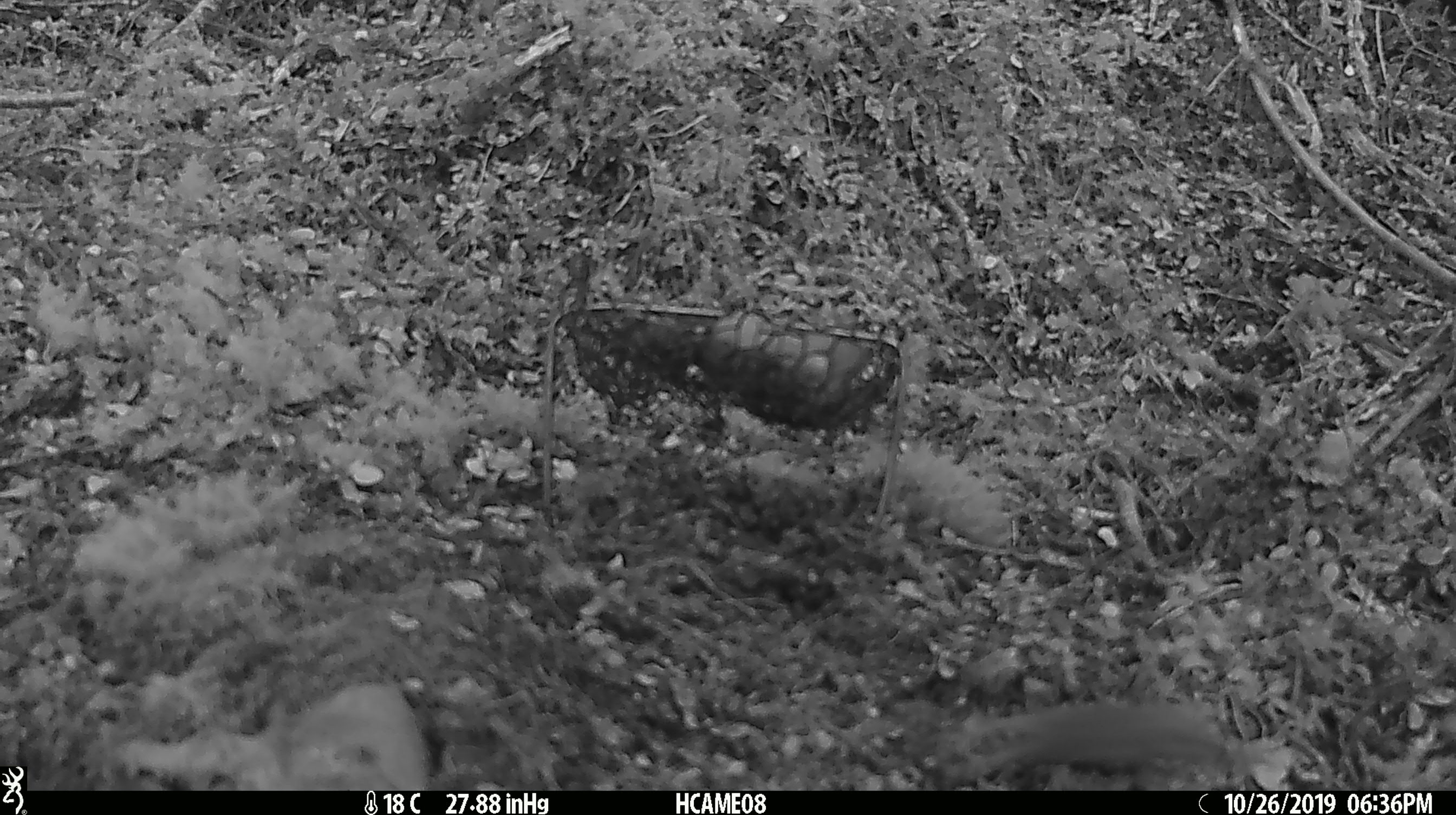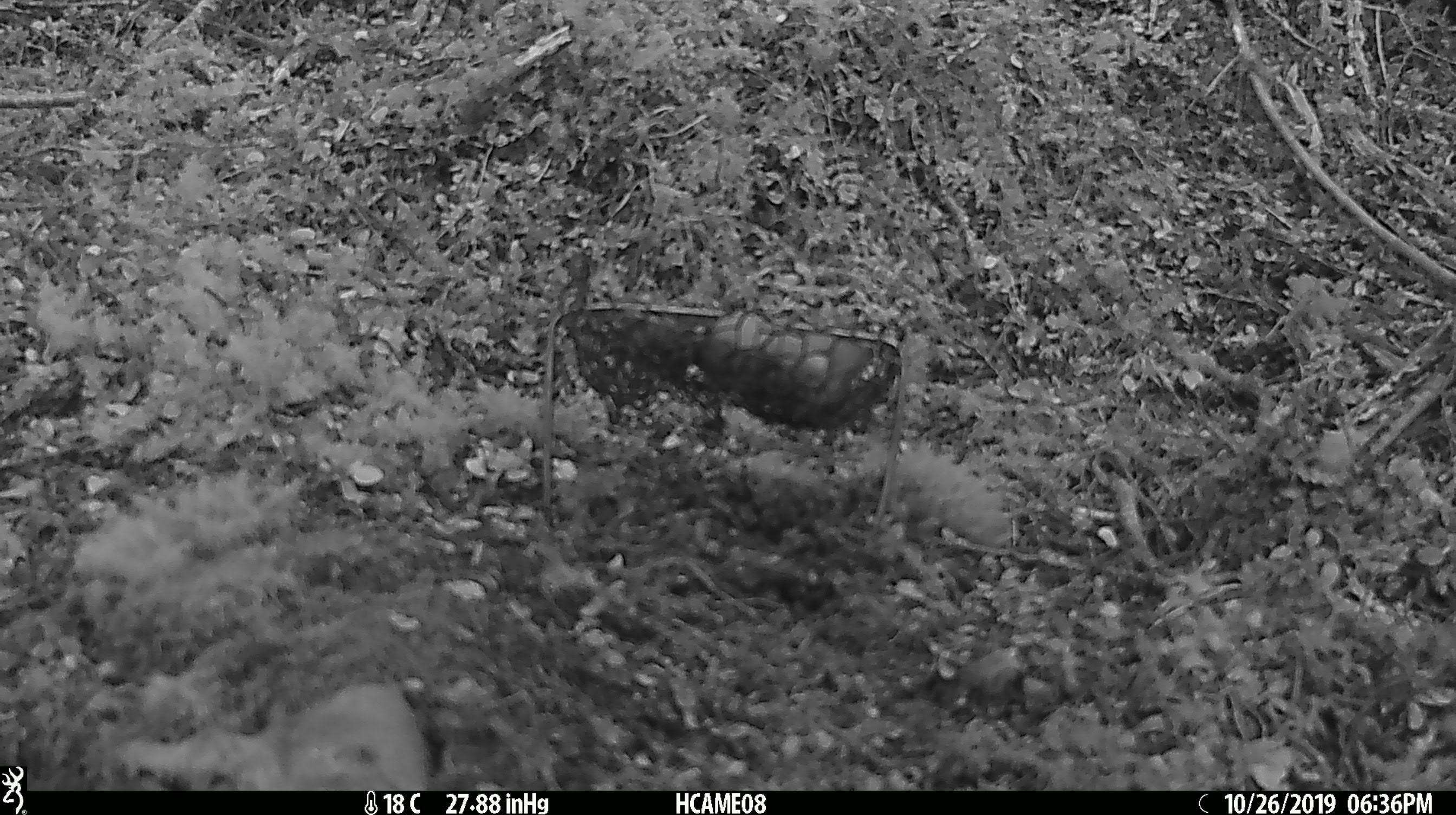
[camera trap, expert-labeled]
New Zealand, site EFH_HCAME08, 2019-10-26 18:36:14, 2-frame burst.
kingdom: Animalia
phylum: Chordata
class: Mammalia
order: Rodentia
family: Muridae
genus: Mus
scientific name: Mus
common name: mouse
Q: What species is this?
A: Mouse (Mus).